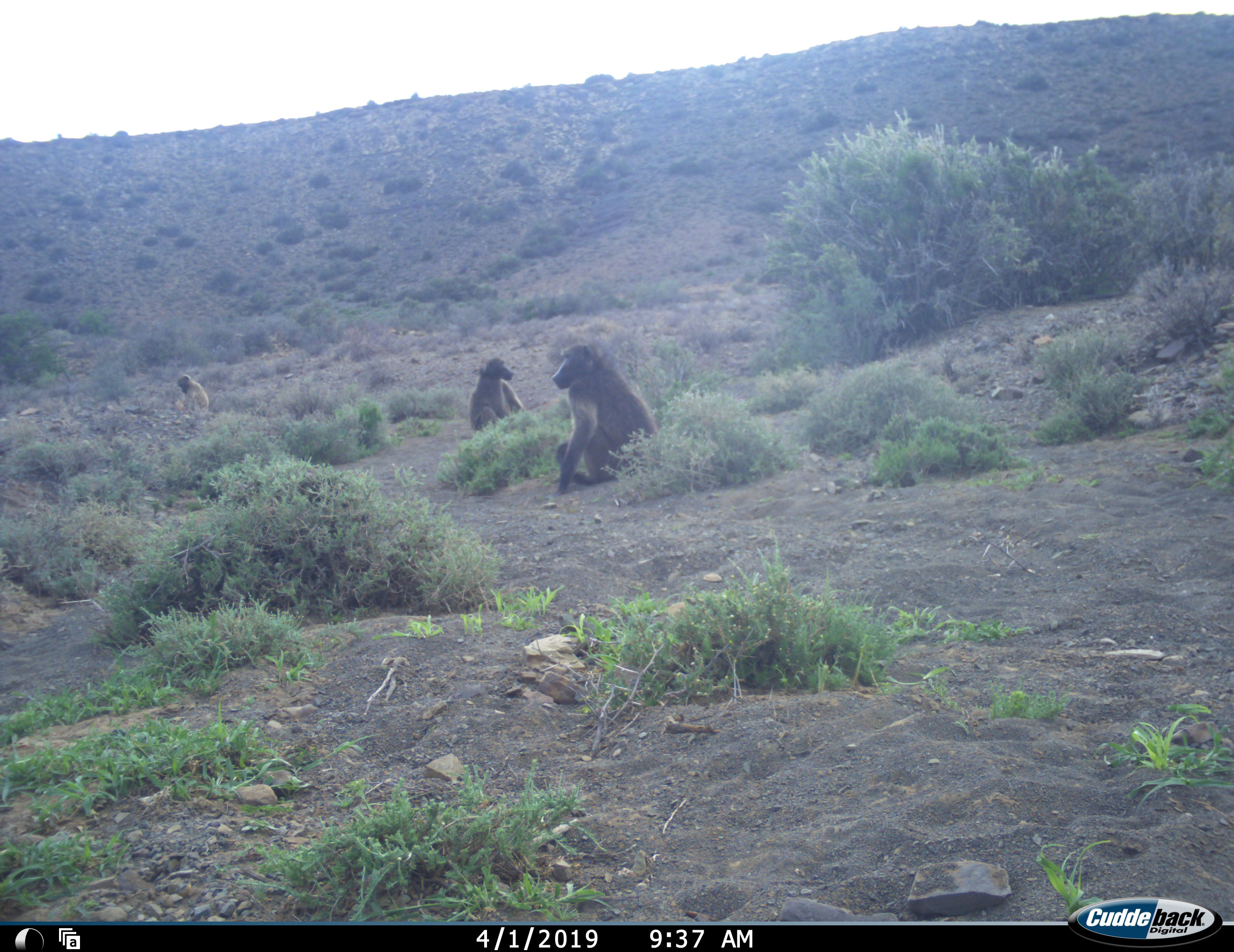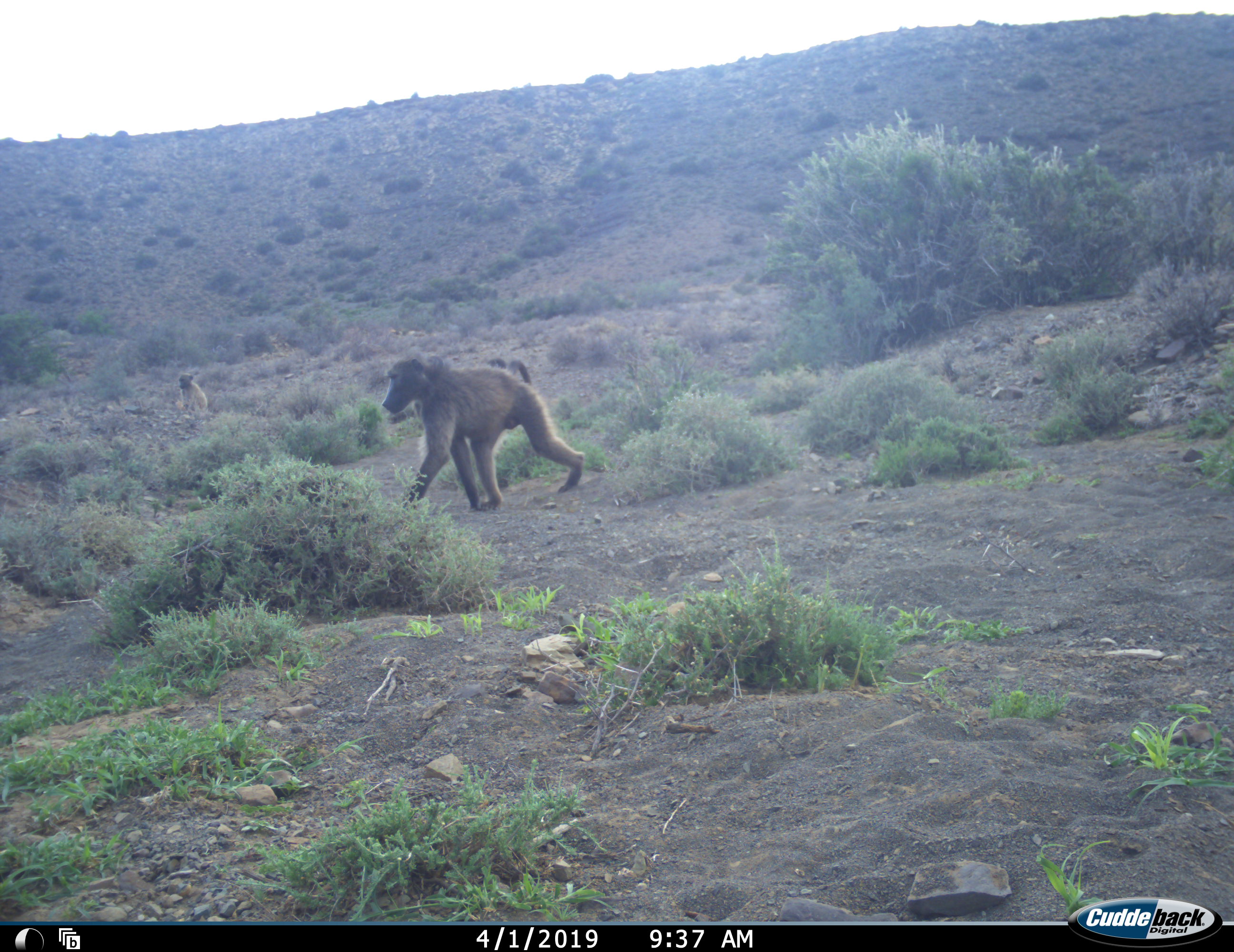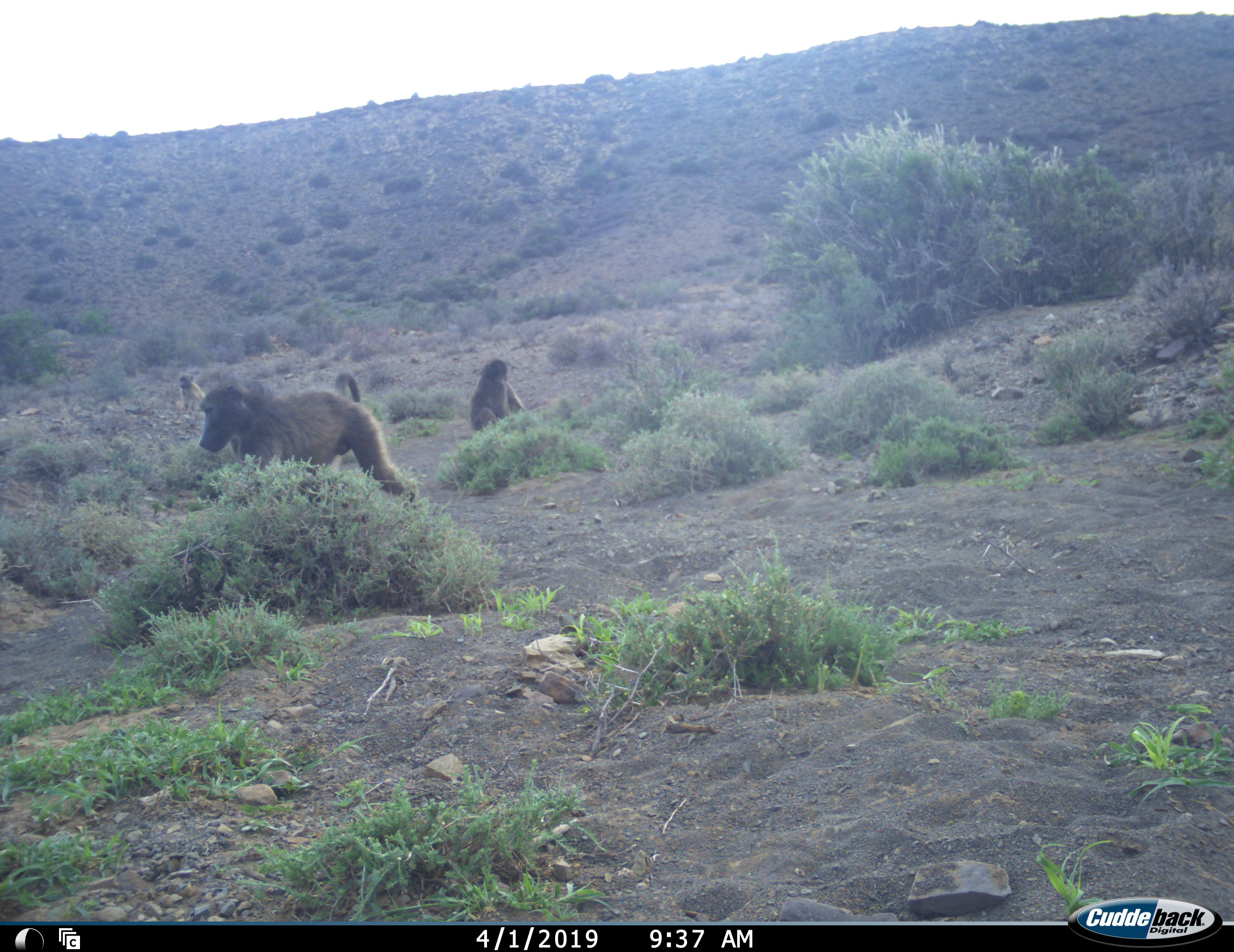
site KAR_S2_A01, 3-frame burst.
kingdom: Animalia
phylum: Chordata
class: Mammalia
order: Primates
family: Cercopithecidae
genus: Papio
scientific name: Papio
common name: baboon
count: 3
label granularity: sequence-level